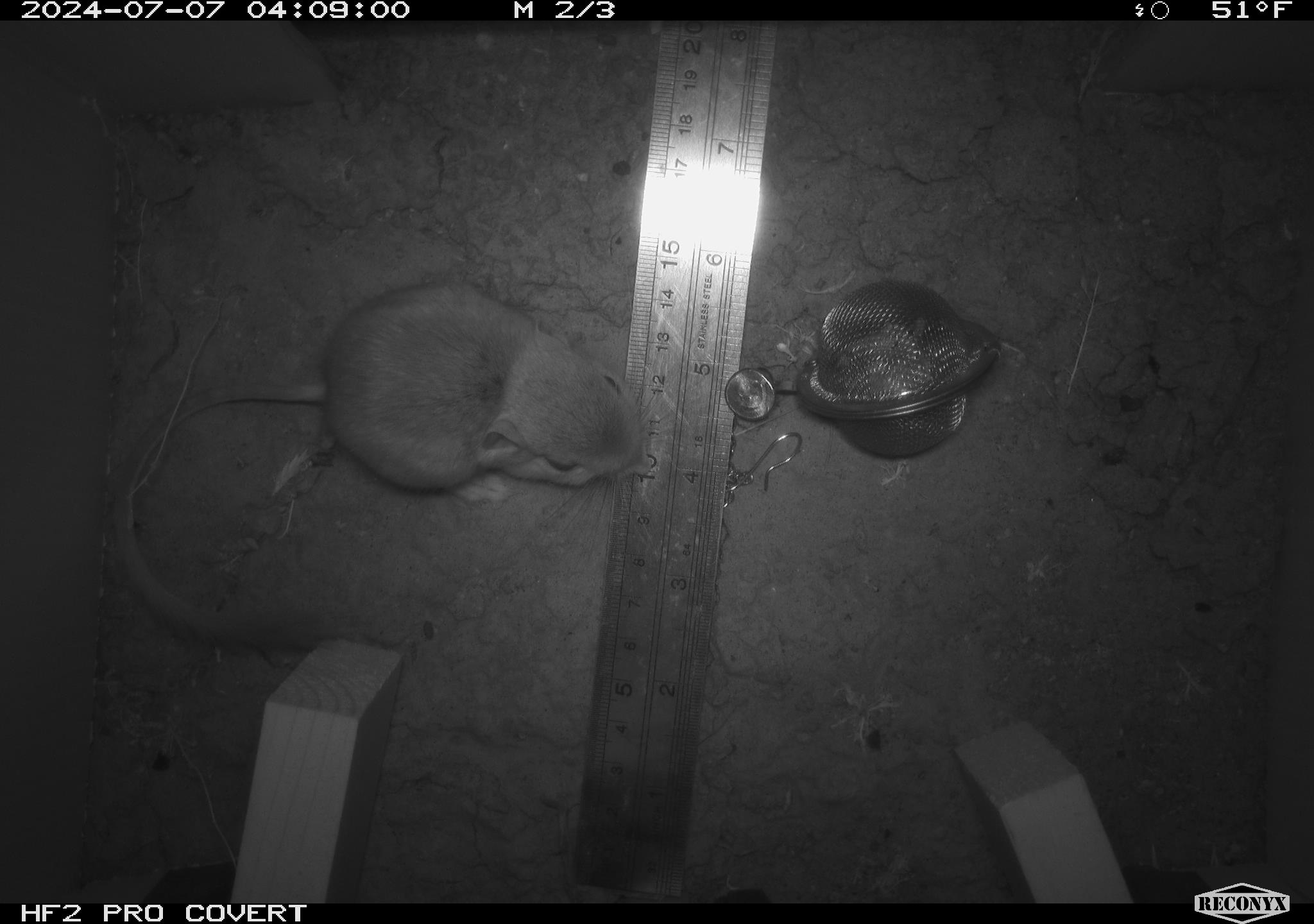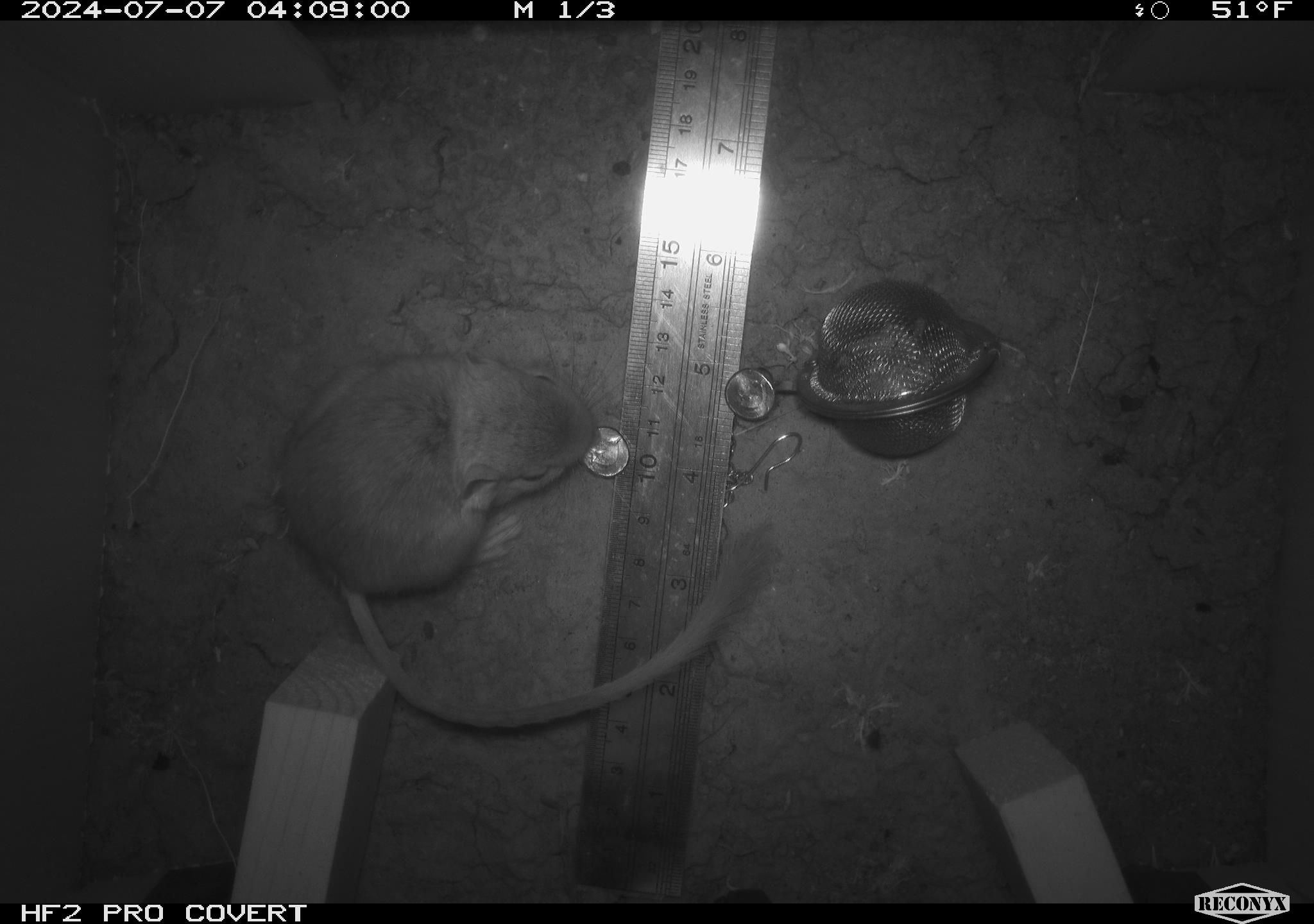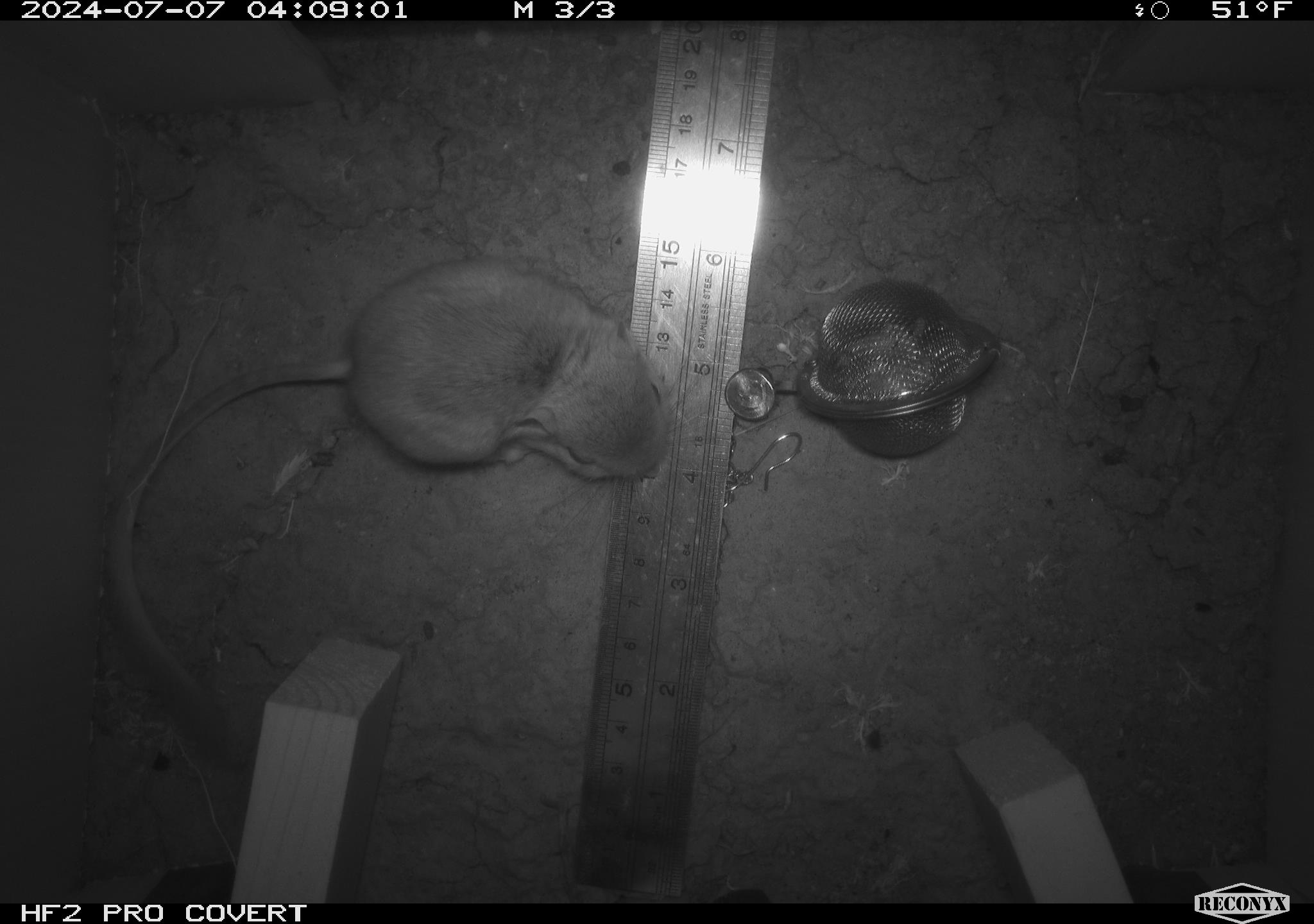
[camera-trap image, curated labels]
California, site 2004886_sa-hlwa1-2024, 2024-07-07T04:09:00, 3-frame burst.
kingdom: Animalia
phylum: Chordata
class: Mammalia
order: Rodentia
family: Heteromyidae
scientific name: Heteromyidae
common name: kangaroo rats and pocket mice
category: heteromyidae family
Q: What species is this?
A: Heteromyidae family (kangaroo rats and pocket mice) (Heteromyidae).